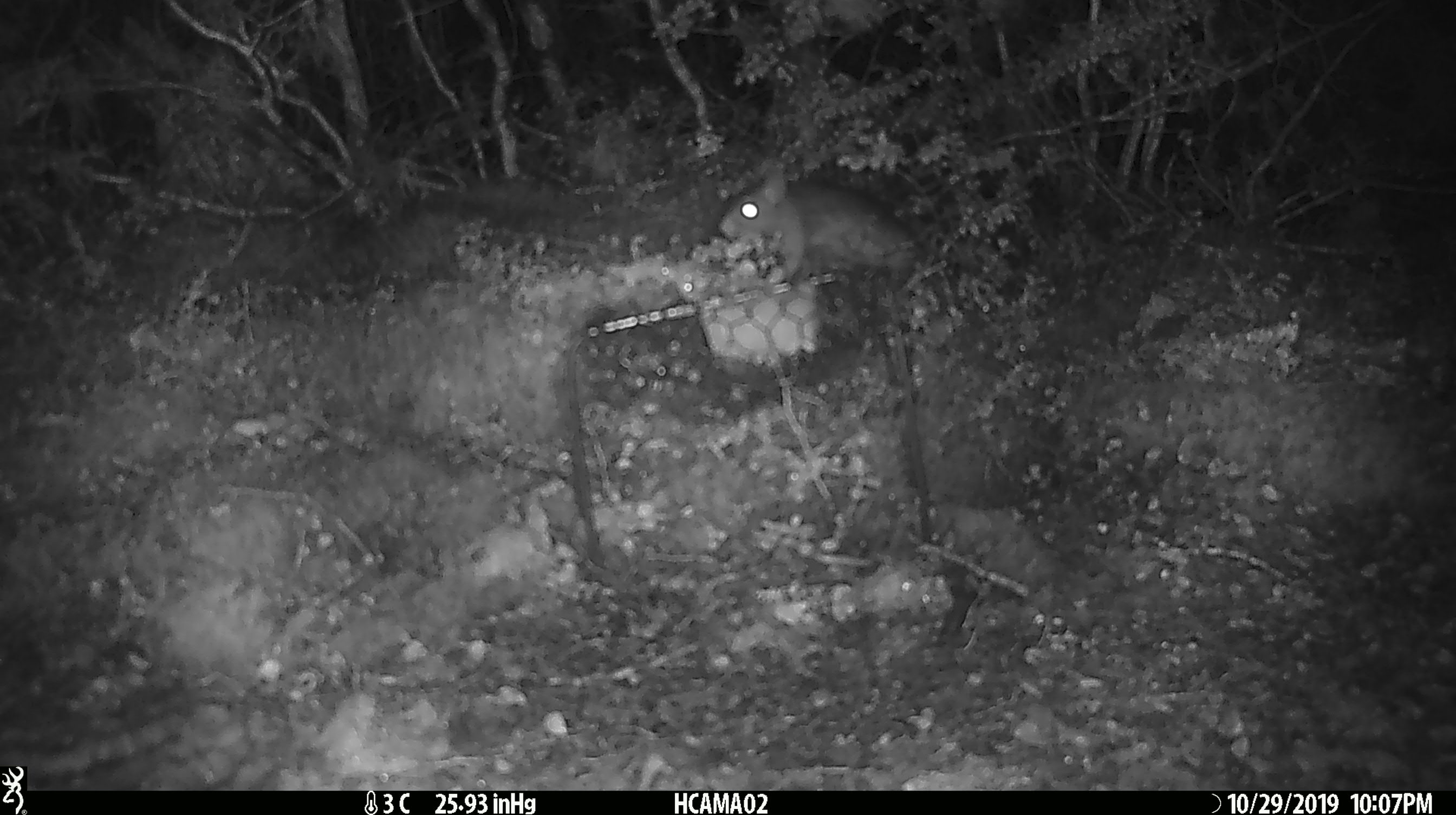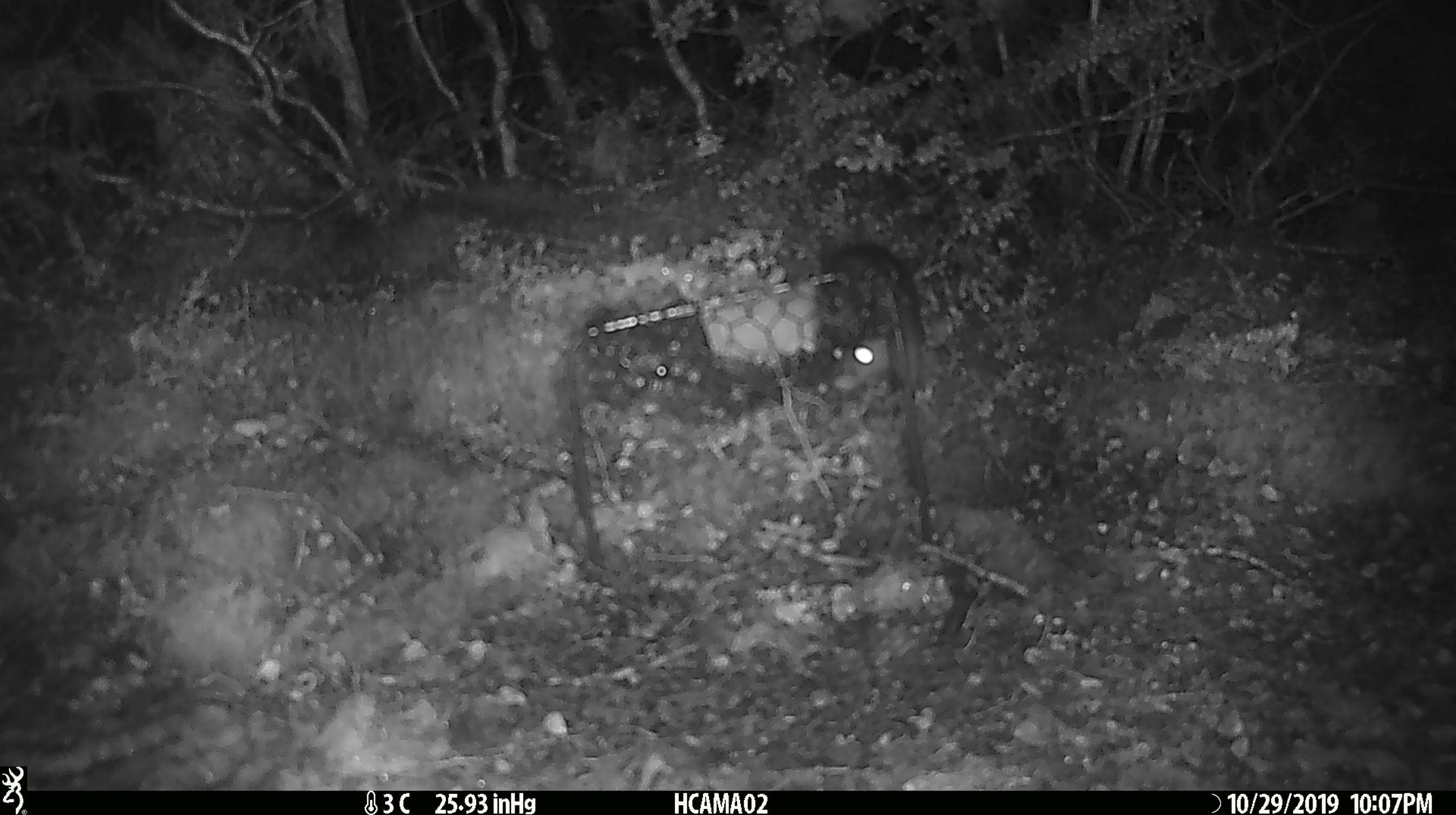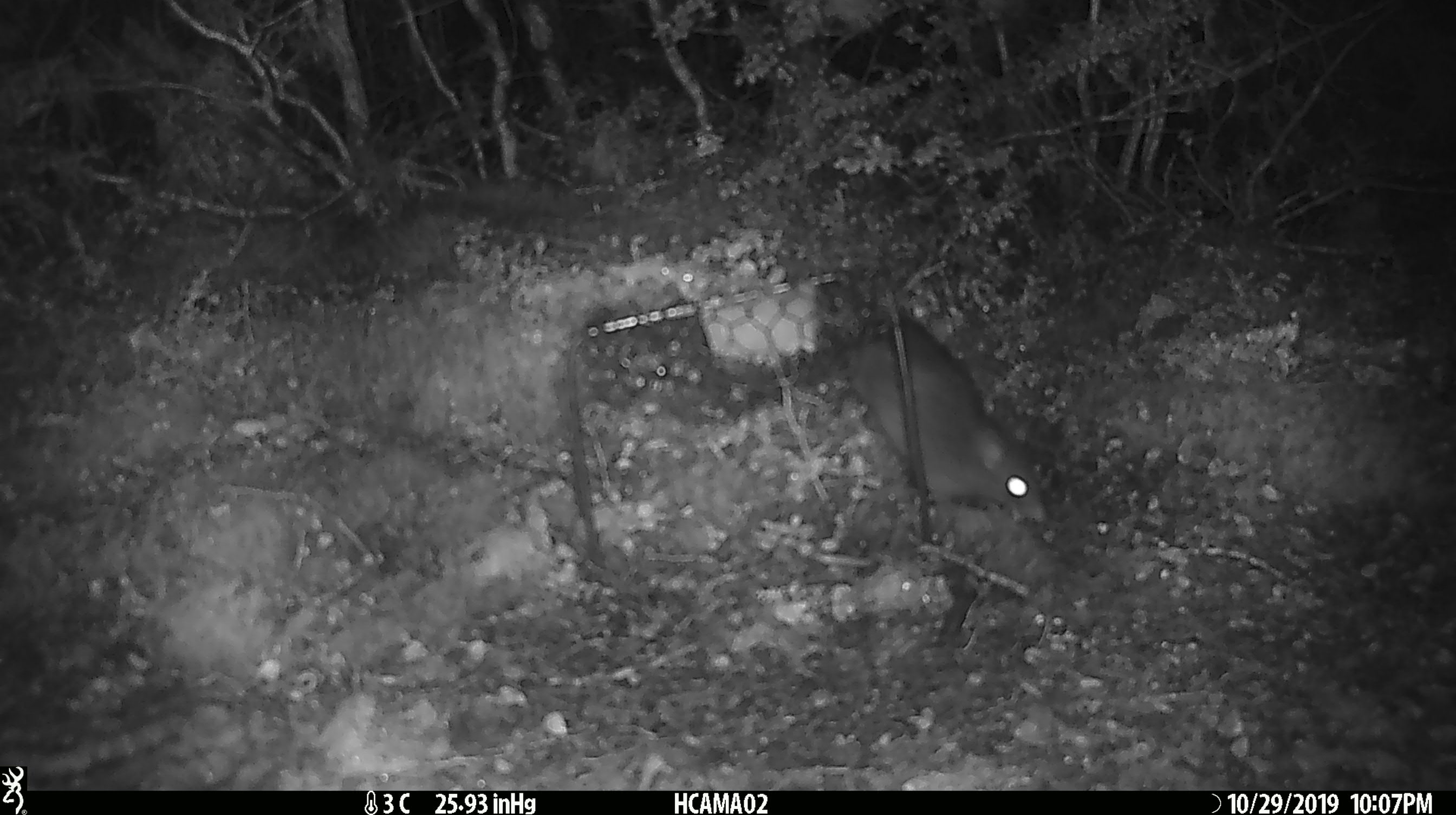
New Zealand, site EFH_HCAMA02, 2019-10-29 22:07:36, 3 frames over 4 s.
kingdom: Animalia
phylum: Chordata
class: Mammalia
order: Rodentia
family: Muridae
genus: Rattus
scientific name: Rattus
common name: rat